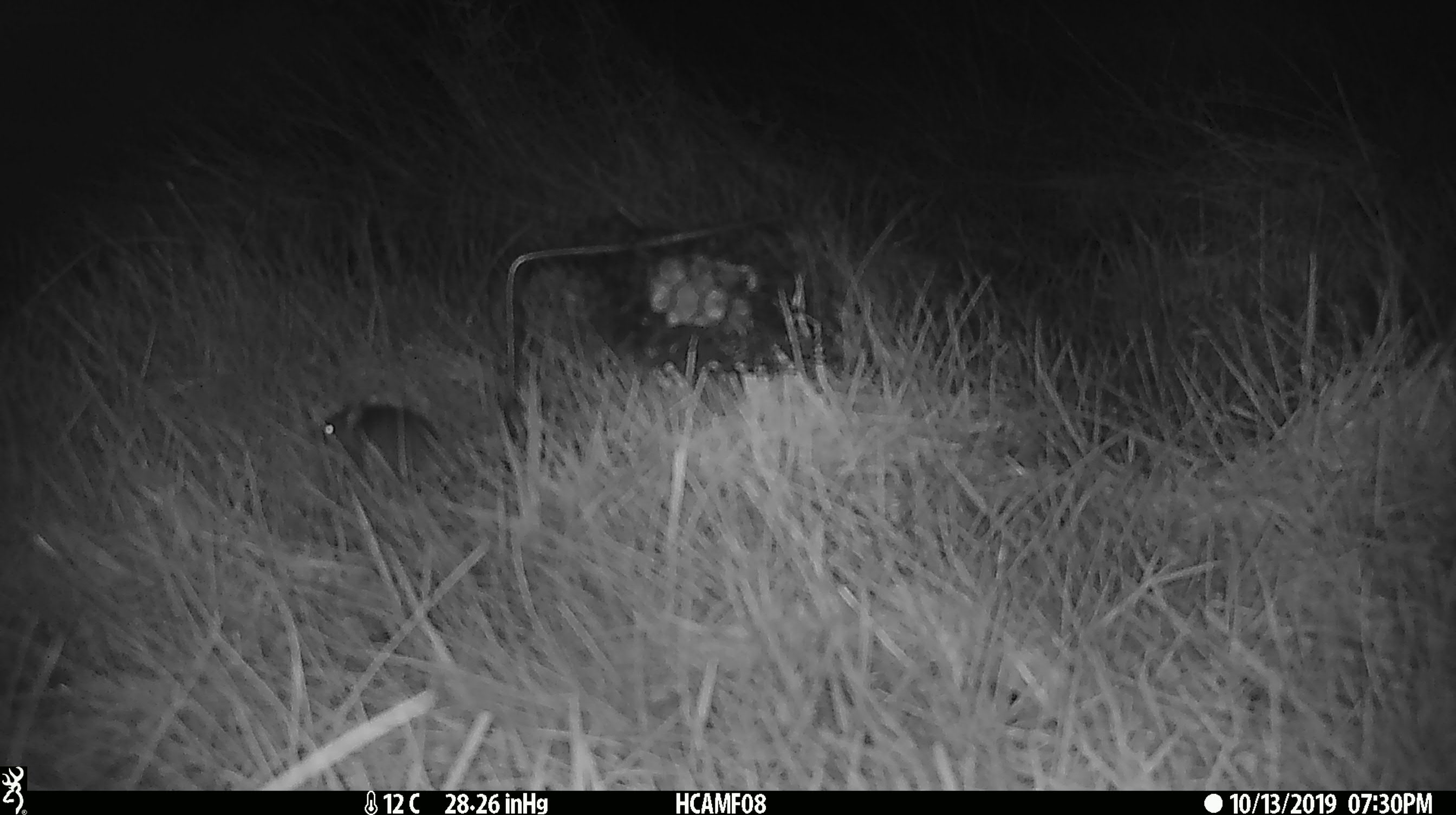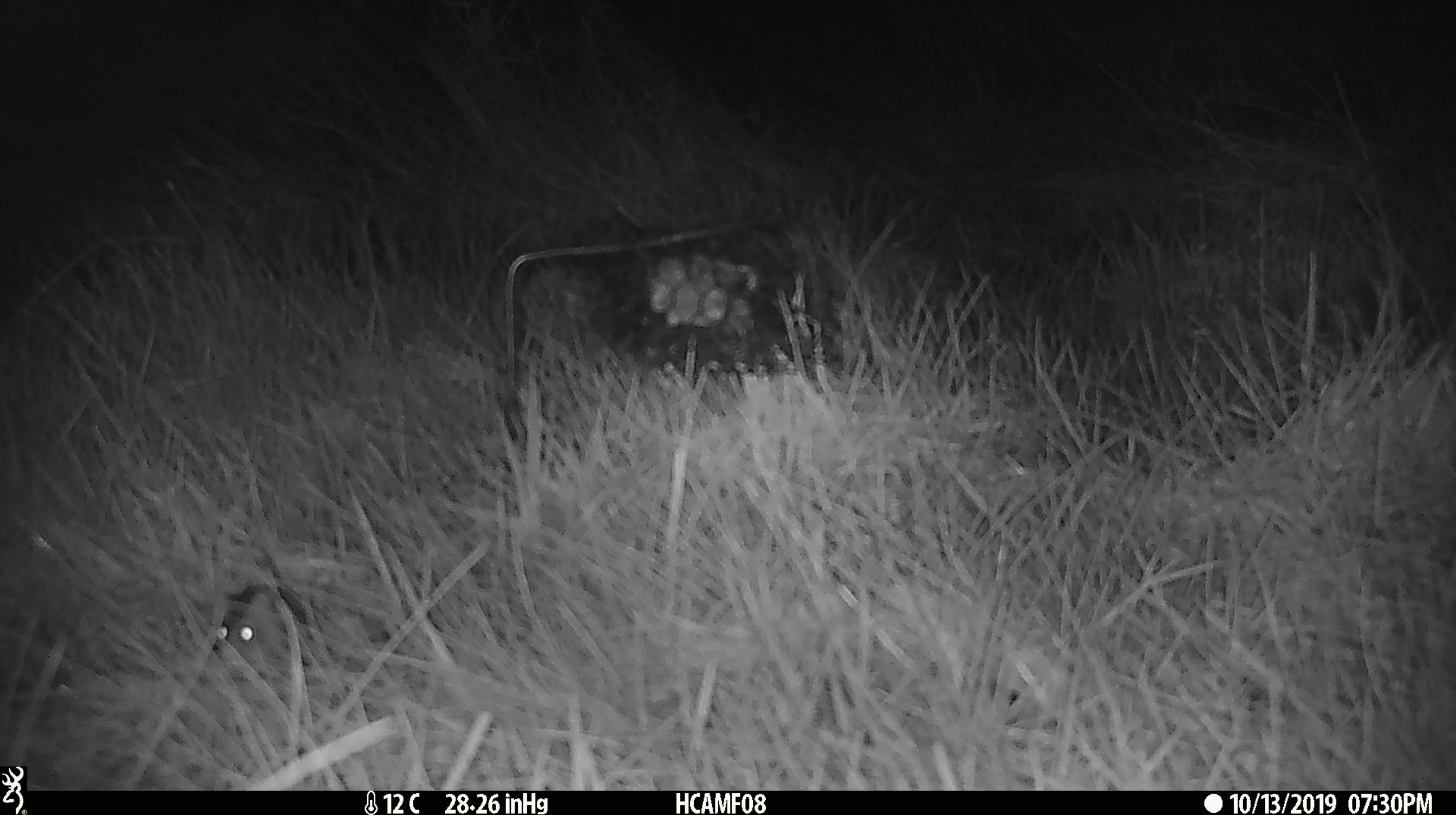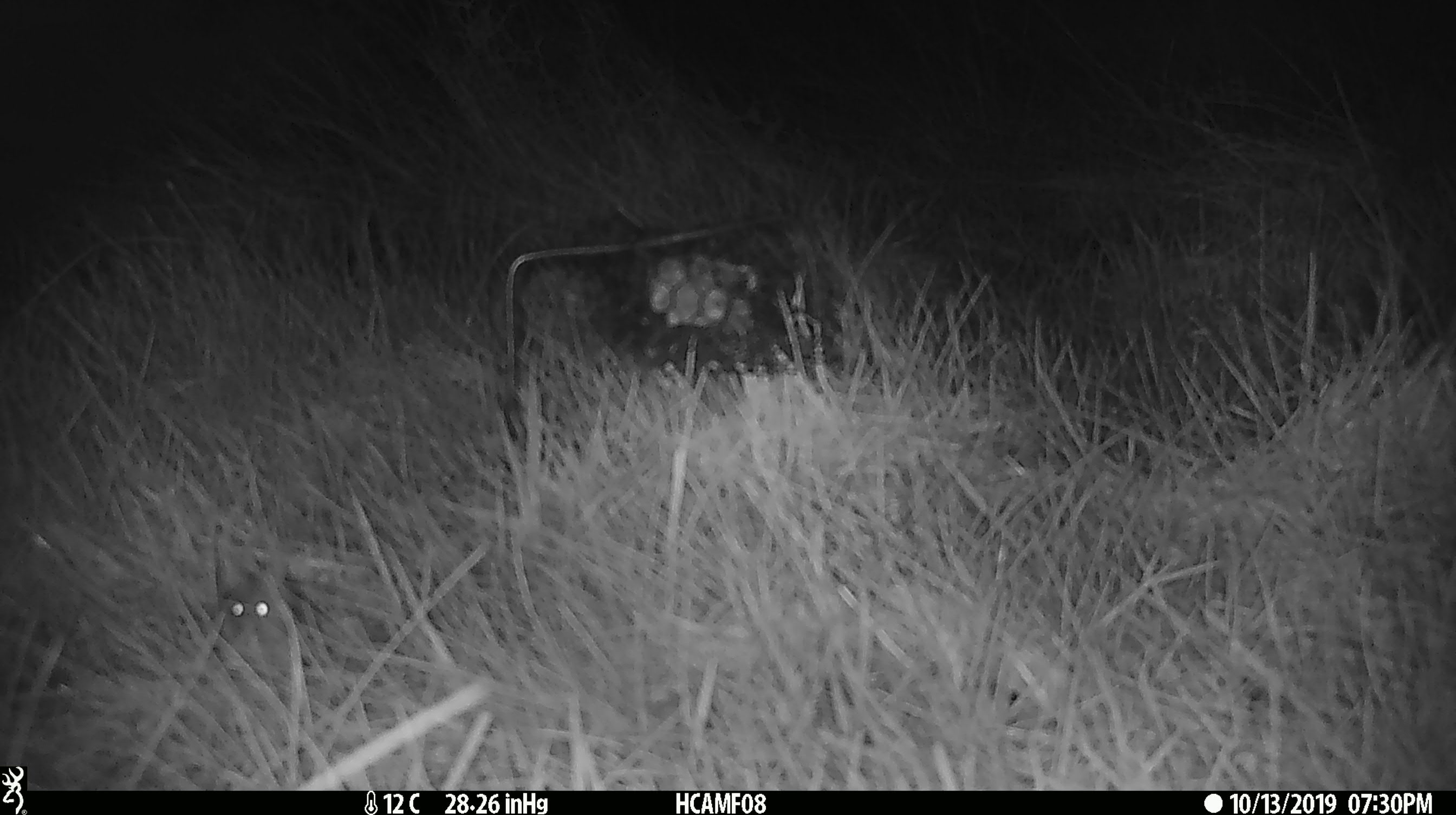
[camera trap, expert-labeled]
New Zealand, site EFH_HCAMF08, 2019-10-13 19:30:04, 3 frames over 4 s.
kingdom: Animalia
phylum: Chordata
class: Mammalia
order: Rodentia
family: Muridae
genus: Mus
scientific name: Mus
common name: mouse